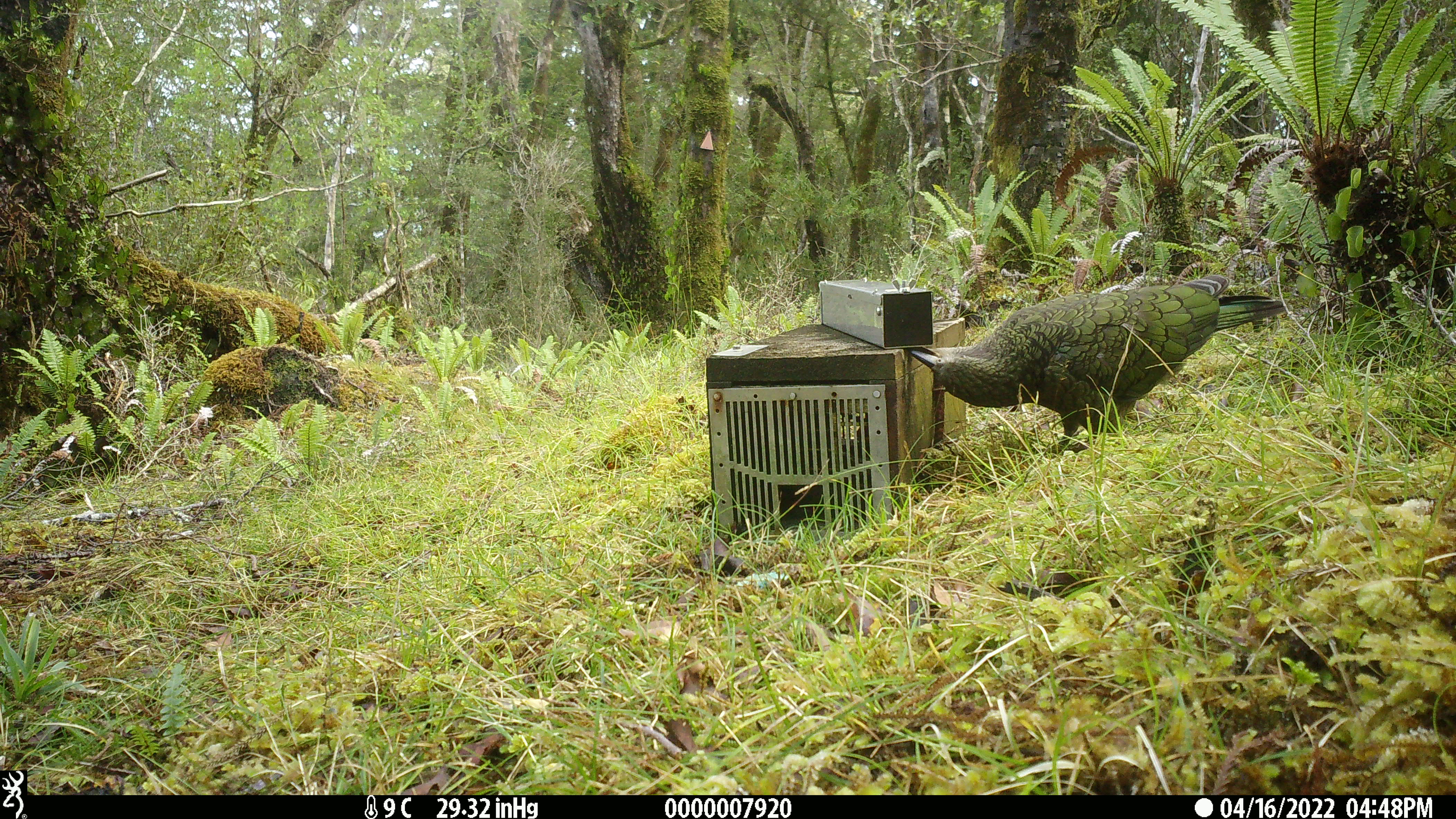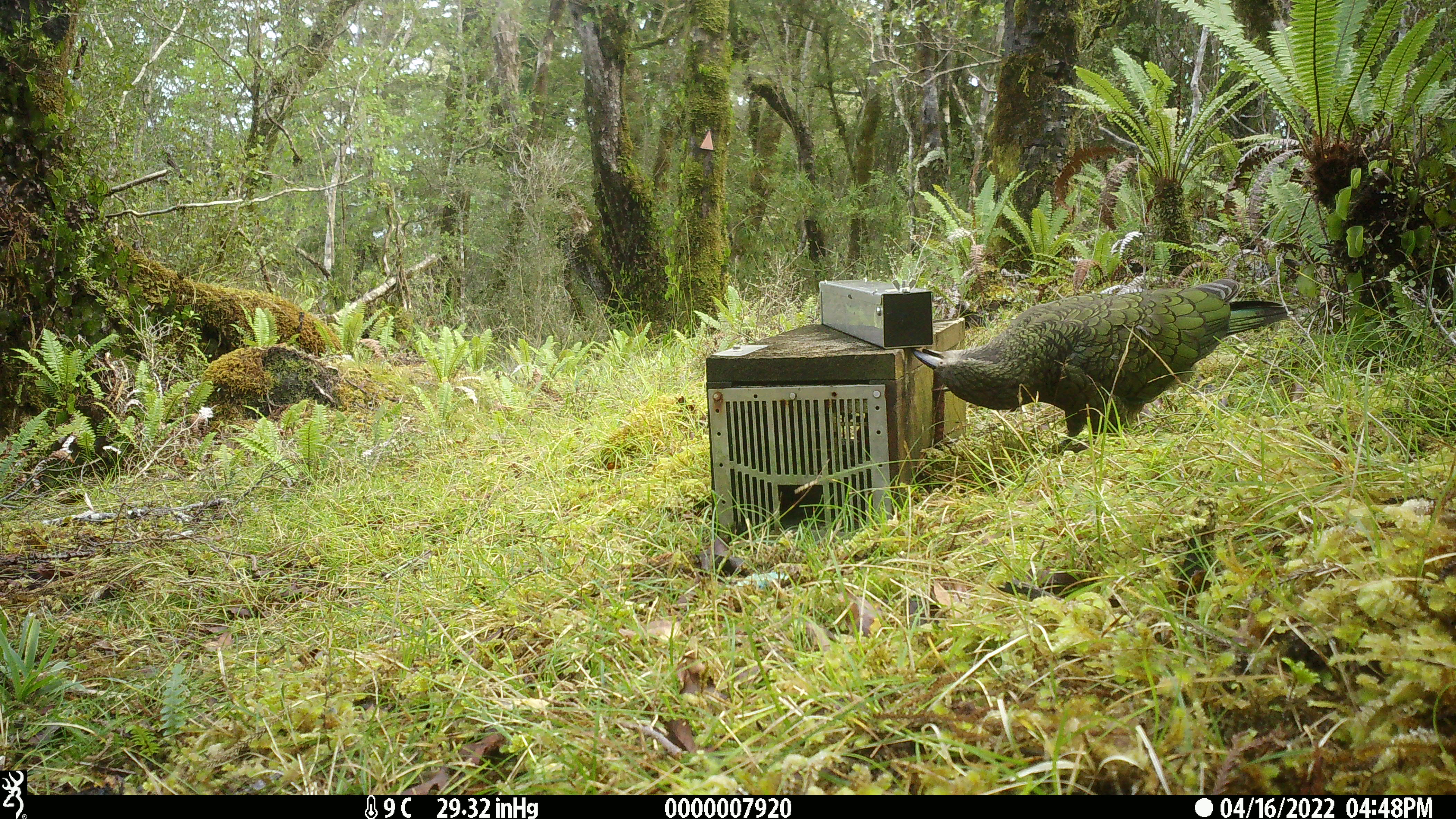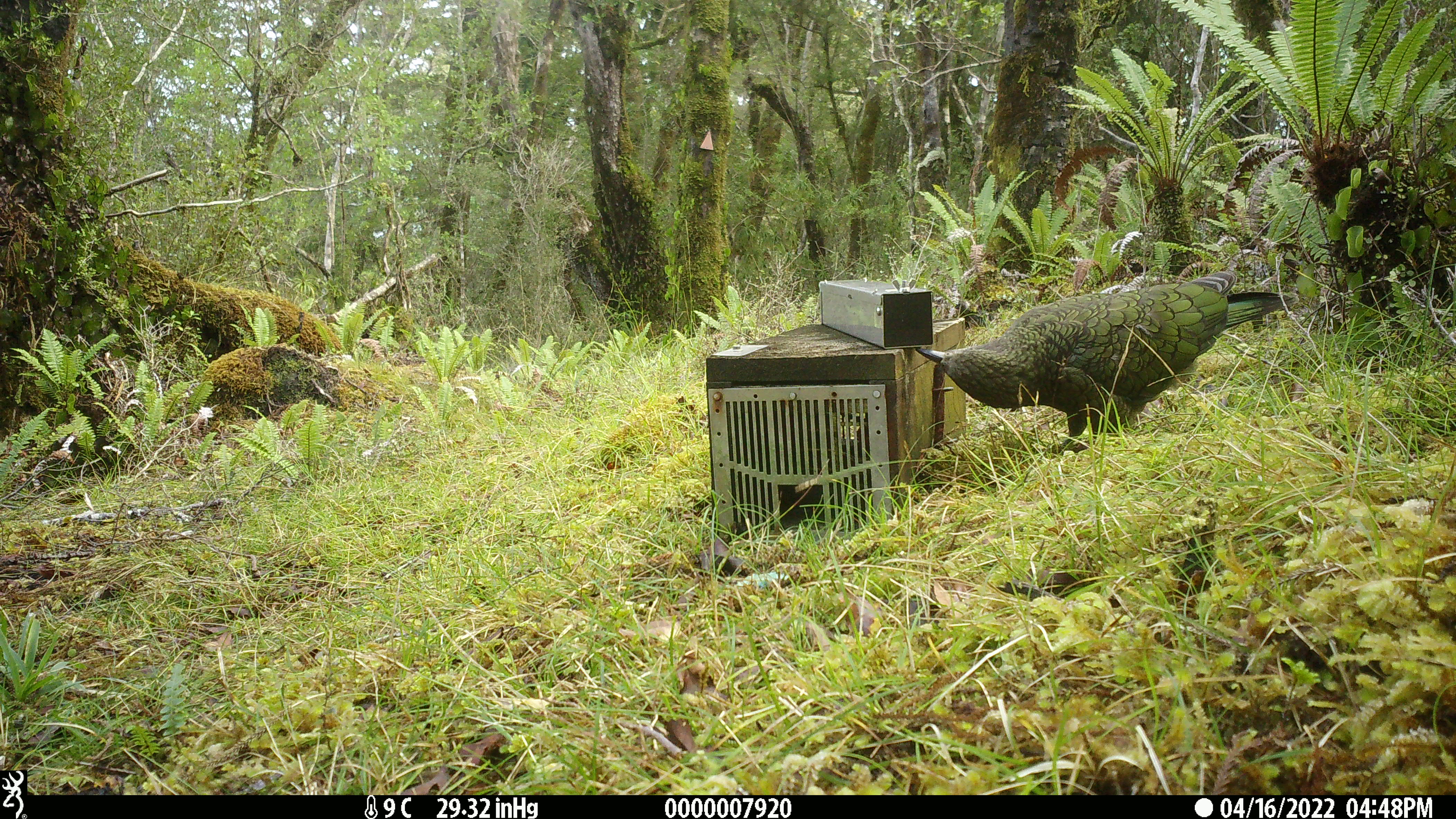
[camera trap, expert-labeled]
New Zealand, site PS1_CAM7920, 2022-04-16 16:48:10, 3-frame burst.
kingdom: Animalia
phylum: Chordata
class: Aves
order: Psittaciformes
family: Strigopidae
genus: Nestor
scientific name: Nestor notabilis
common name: kea